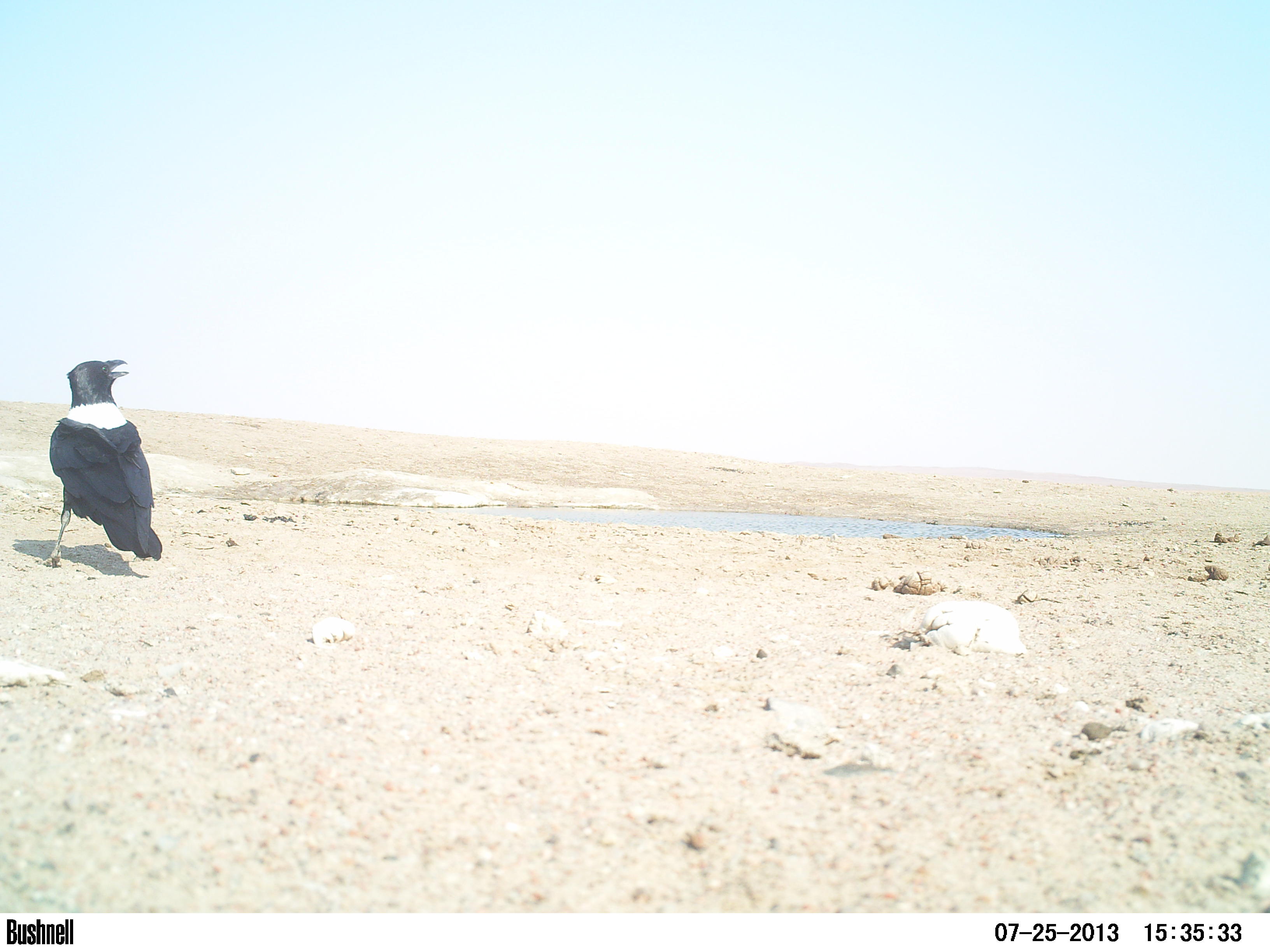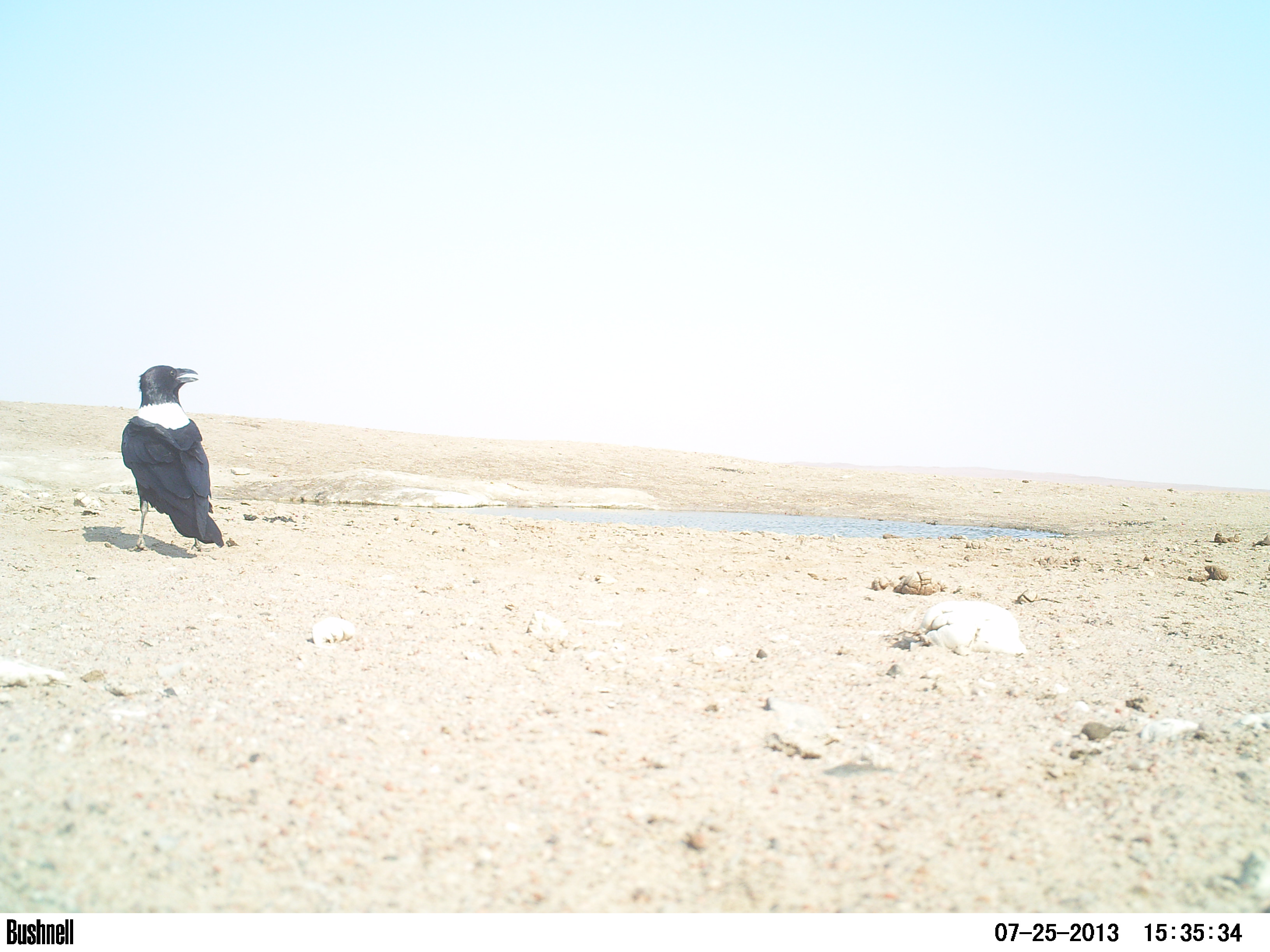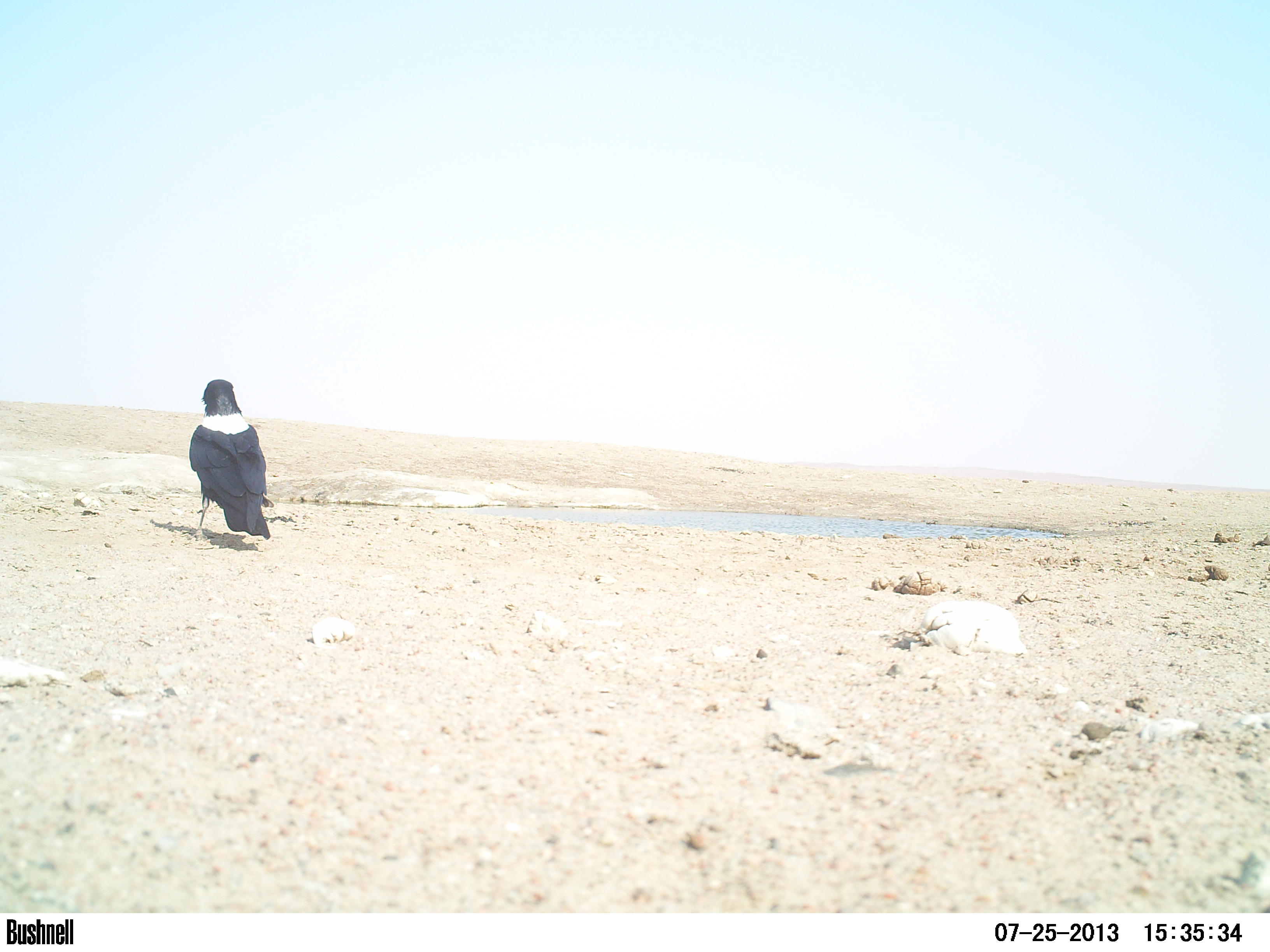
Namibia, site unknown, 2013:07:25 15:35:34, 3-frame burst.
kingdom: Animalia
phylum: Chordata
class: Aves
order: Passeriformes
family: Corvidae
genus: Corvus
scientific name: Corvus albus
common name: pied crow